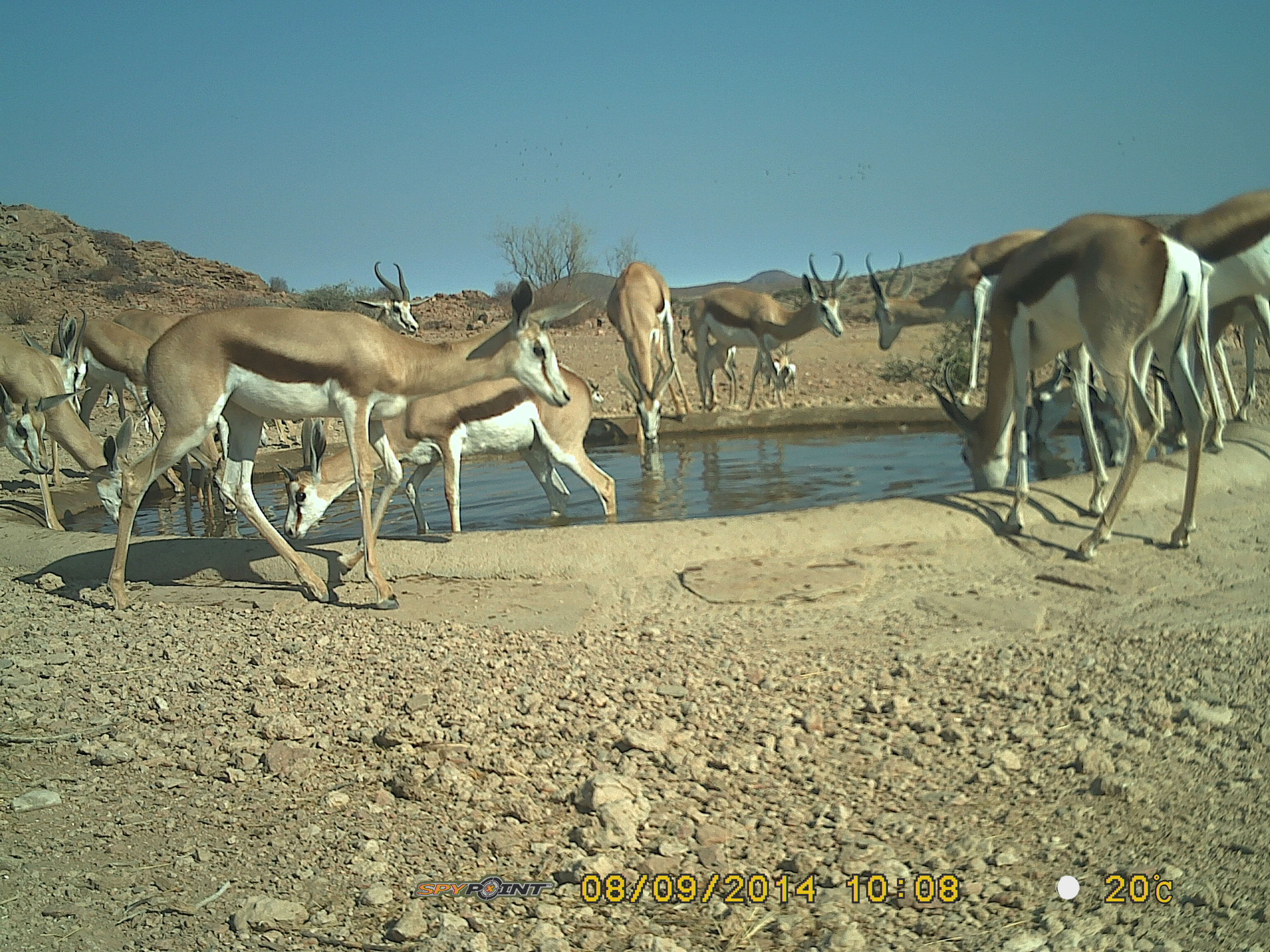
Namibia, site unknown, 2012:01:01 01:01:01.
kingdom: Animalia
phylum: Chordata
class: Mammalia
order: Artiodactyla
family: Bovidae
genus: Antidorcas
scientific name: Antidorcas marsupialis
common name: springbok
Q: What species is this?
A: Antidorcas marsupialis (springbok).